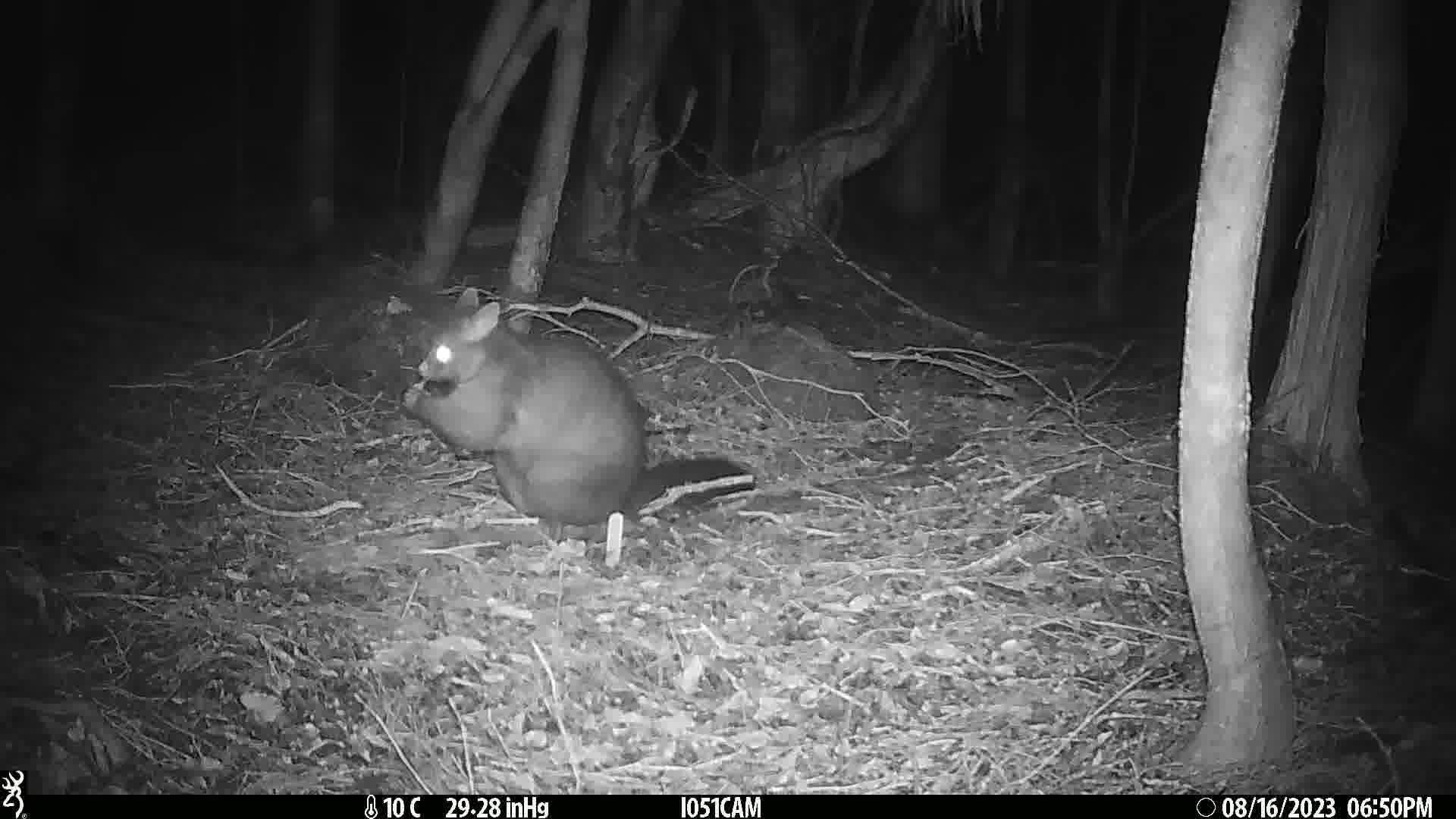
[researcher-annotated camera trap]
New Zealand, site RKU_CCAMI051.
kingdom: Animalia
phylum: Chordata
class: Mammalia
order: Diprotodontia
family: Phalangeridae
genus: Trichosurus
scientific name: Trichosurus vulpecula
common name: common brushtail possum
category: possum